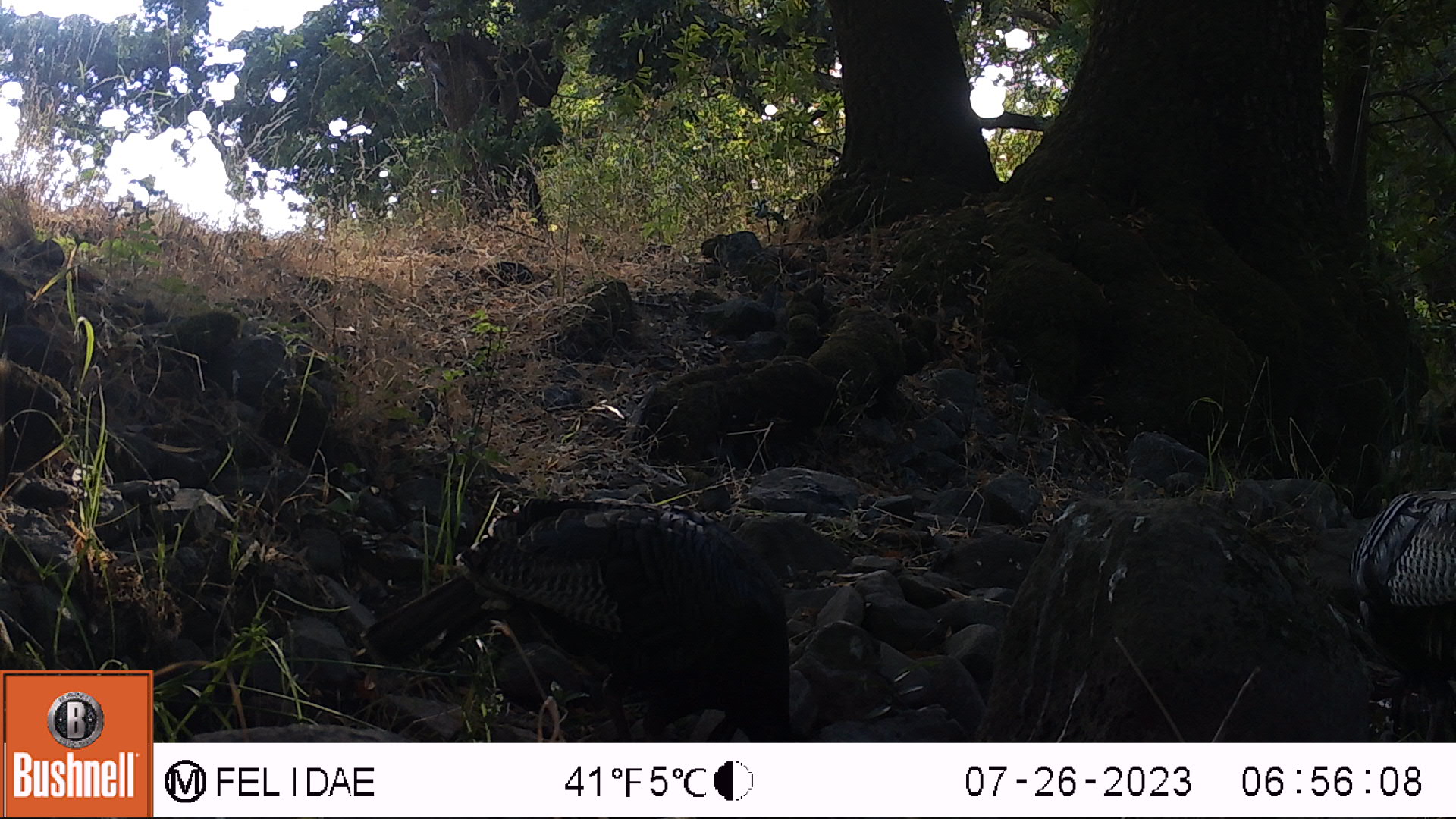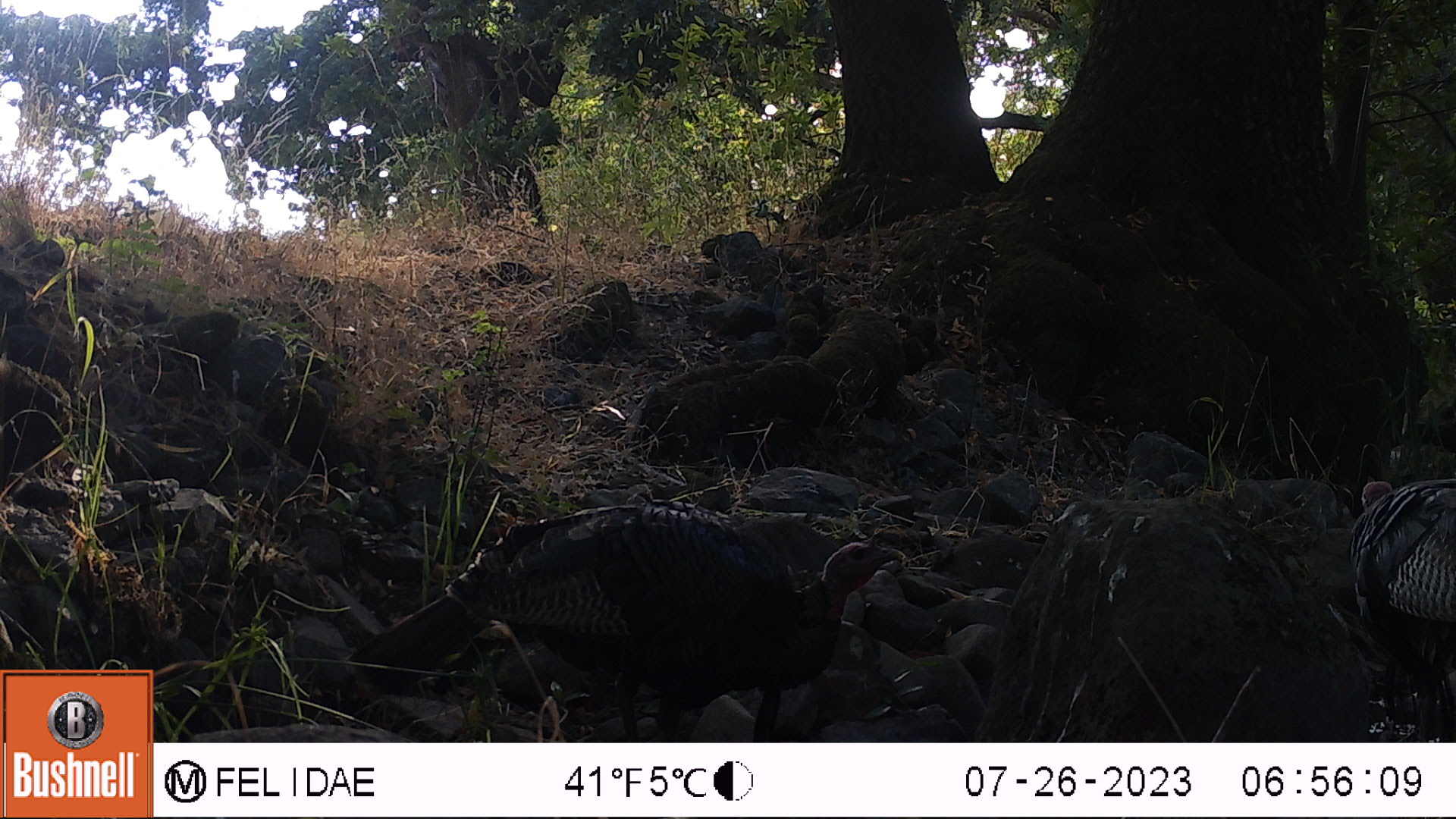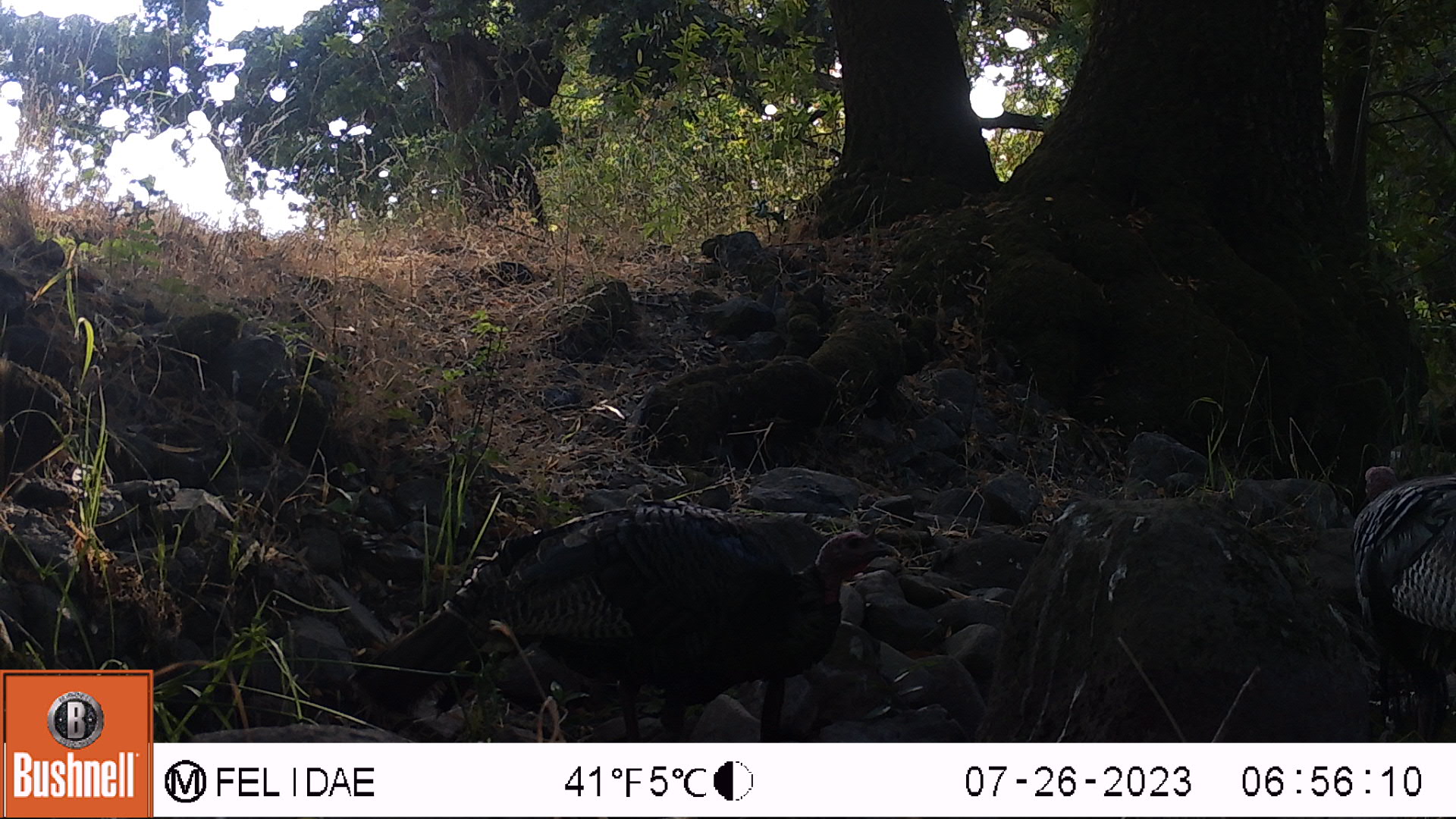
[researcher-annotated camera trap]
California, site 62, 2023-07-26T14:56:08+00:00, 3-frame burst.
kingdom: Animalia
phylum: Chordata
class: Aves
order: Galliformes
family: Phasianidae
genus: Meleagris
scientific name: Meleagris gallopavo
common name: turkey